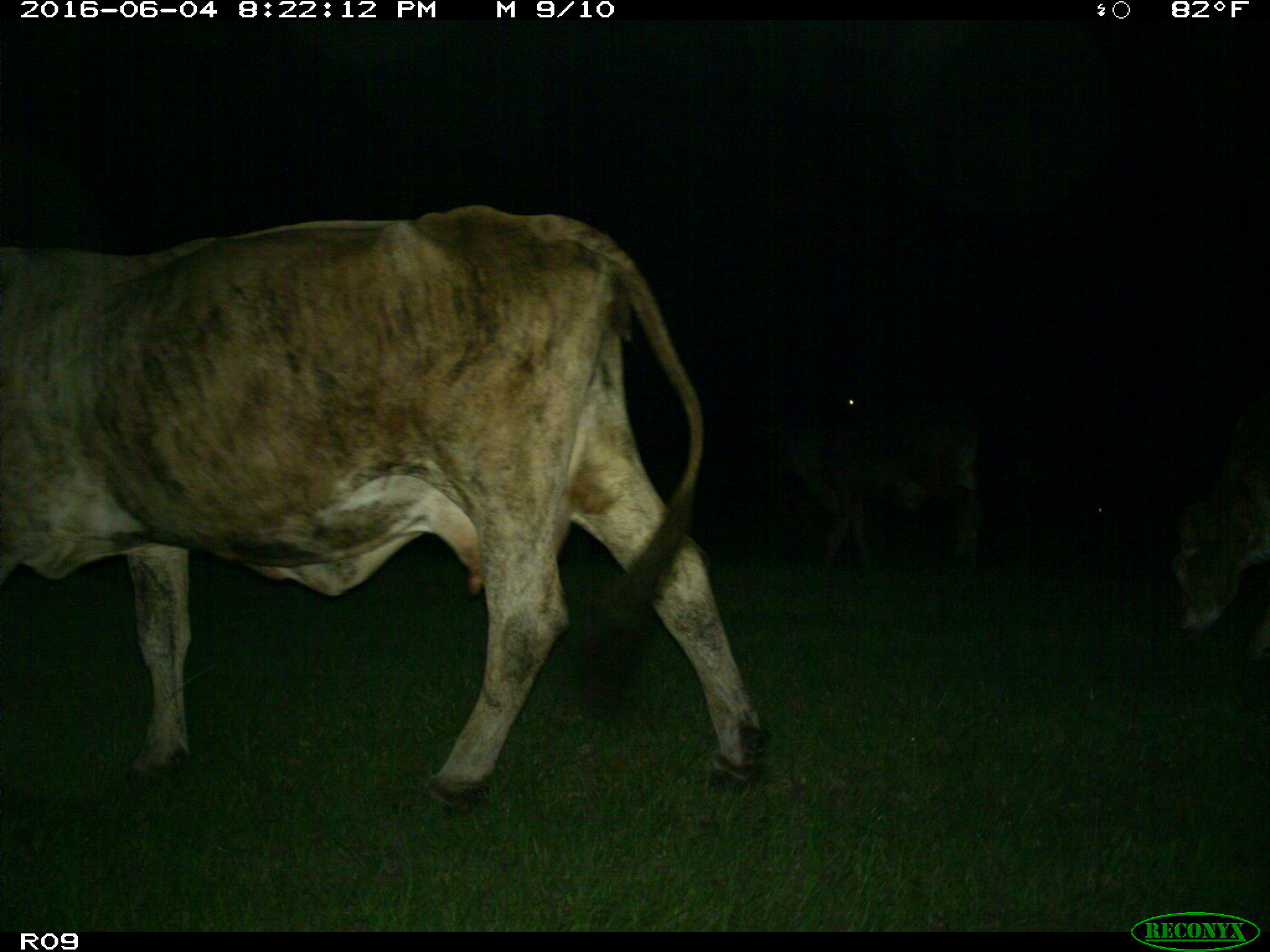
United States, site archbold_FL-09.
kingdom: Animalia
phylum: Chordata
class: Mammalia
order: Artiodactyla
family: Bovidae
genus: Bos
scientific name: Bos taurus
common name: domestic cow